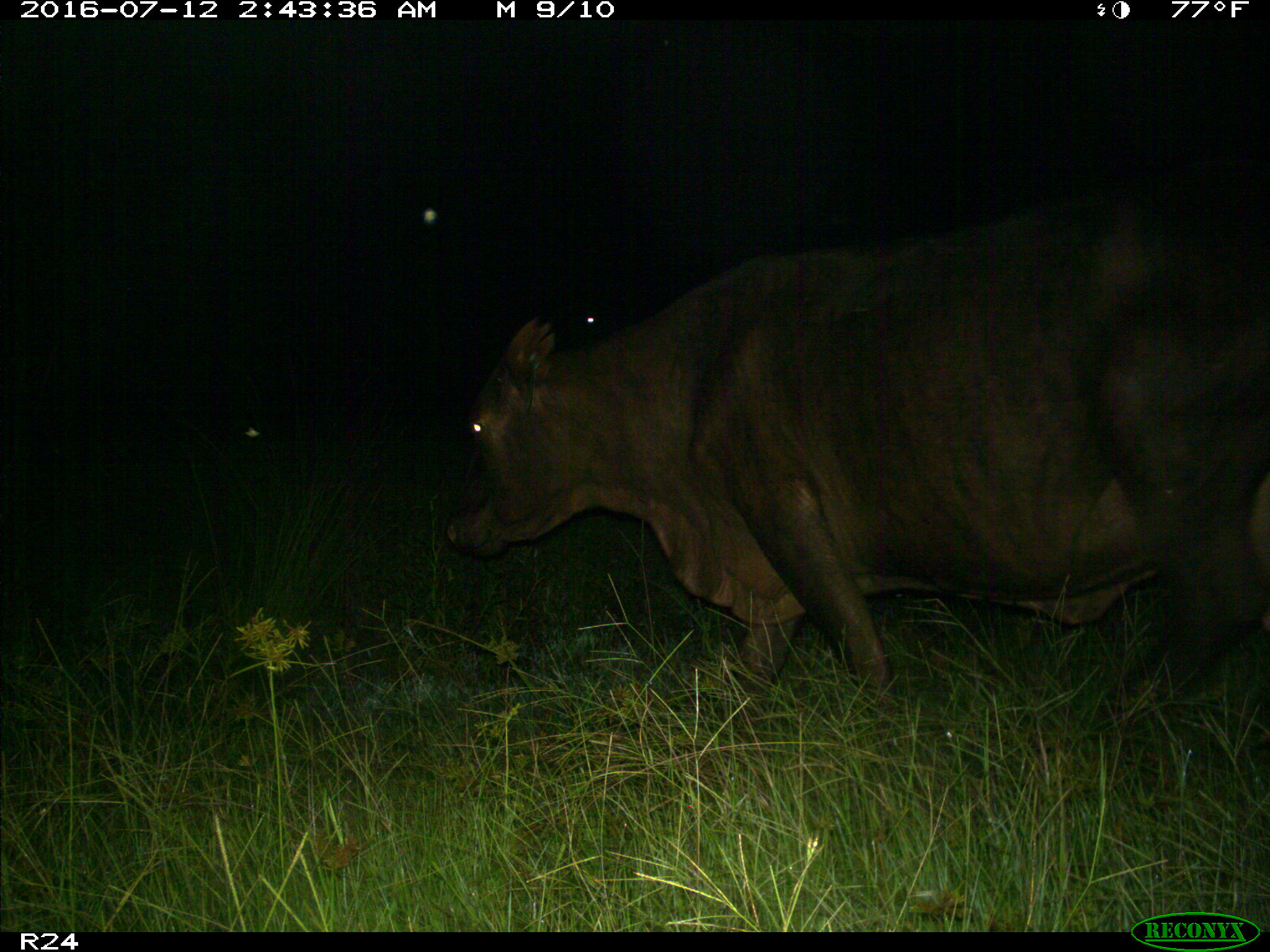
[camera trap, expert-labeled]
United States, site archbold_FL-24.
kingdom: Animalia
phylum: Chordata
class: Mammalia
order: Artiodactyla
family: Bovidae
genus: Bos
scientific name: Bos taurus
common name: domestic cow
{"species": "Bos taurus (domestic cow)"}